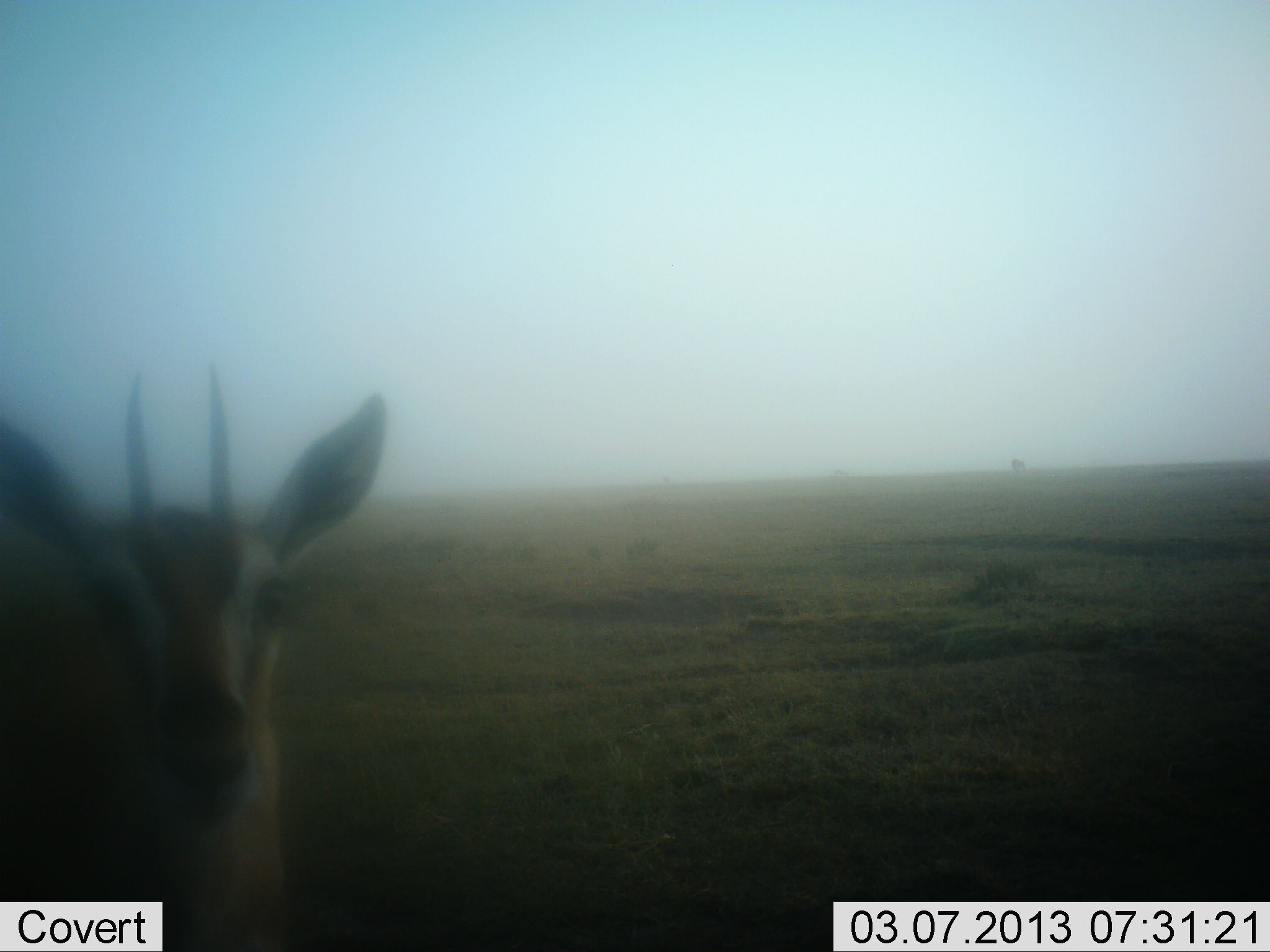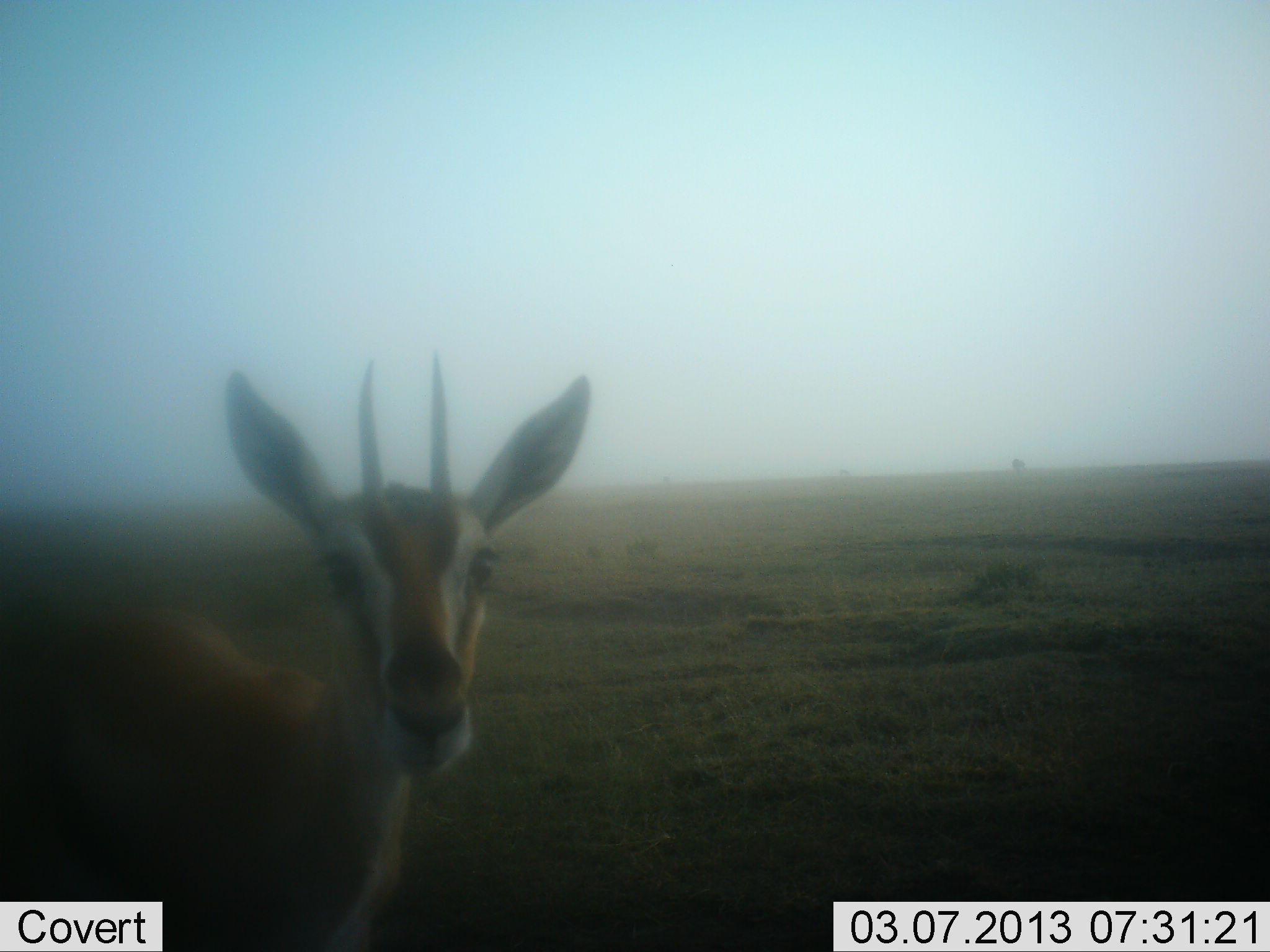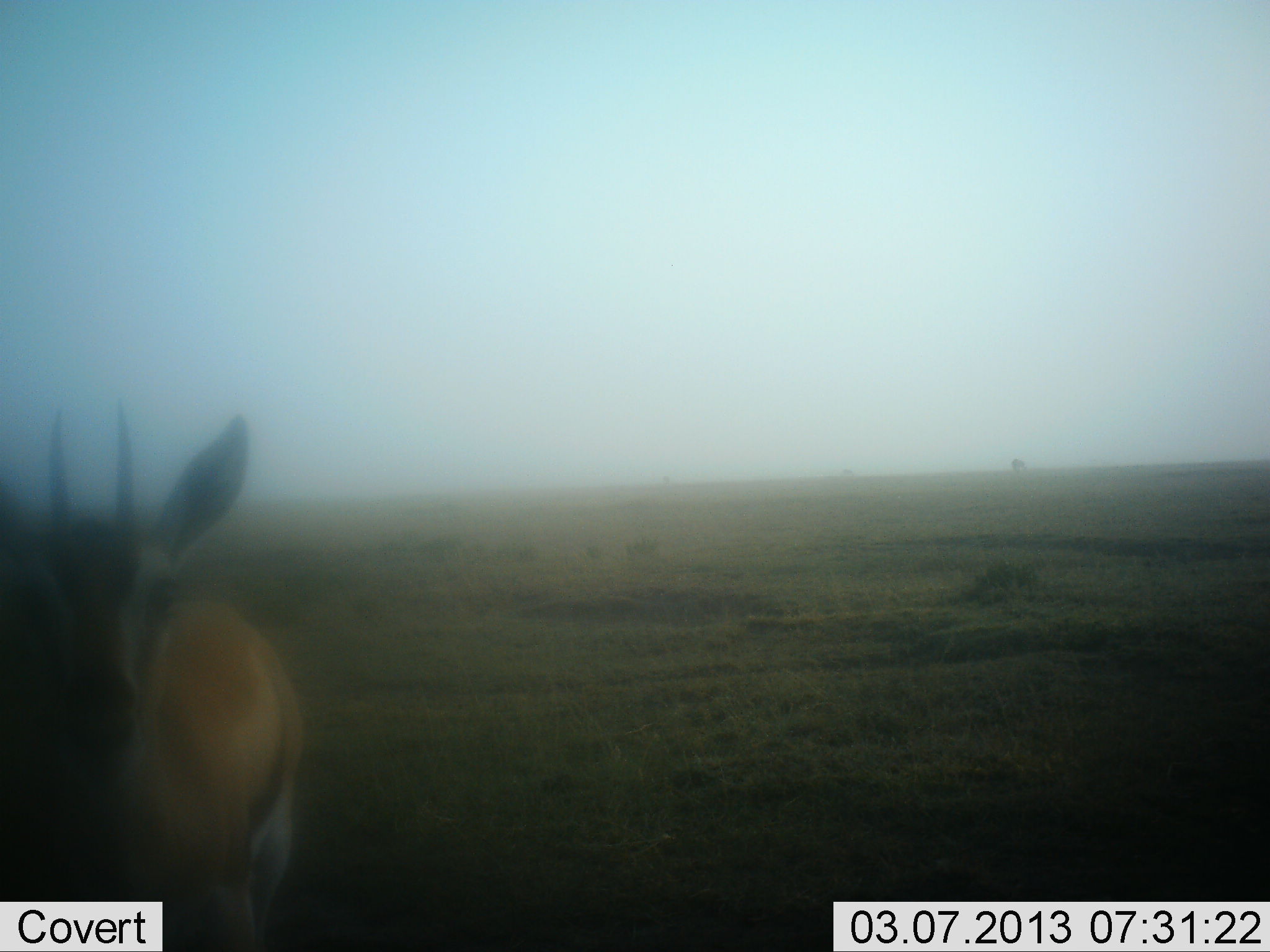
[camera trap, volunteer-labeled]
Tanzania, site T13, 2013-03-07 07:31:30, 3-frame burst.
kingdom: Animalia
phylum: Chordata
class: Mammalia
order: Artiodactyla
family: Bovidae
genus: Eudorcas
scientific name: Eudorcas thomsonii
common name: thomson's gazelle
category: gazellethomsons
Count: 1.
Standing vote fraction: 81%.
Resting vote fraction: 0%.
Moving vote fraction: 19%.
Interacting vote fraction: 6%.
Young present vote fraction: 0%.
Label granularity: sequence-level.